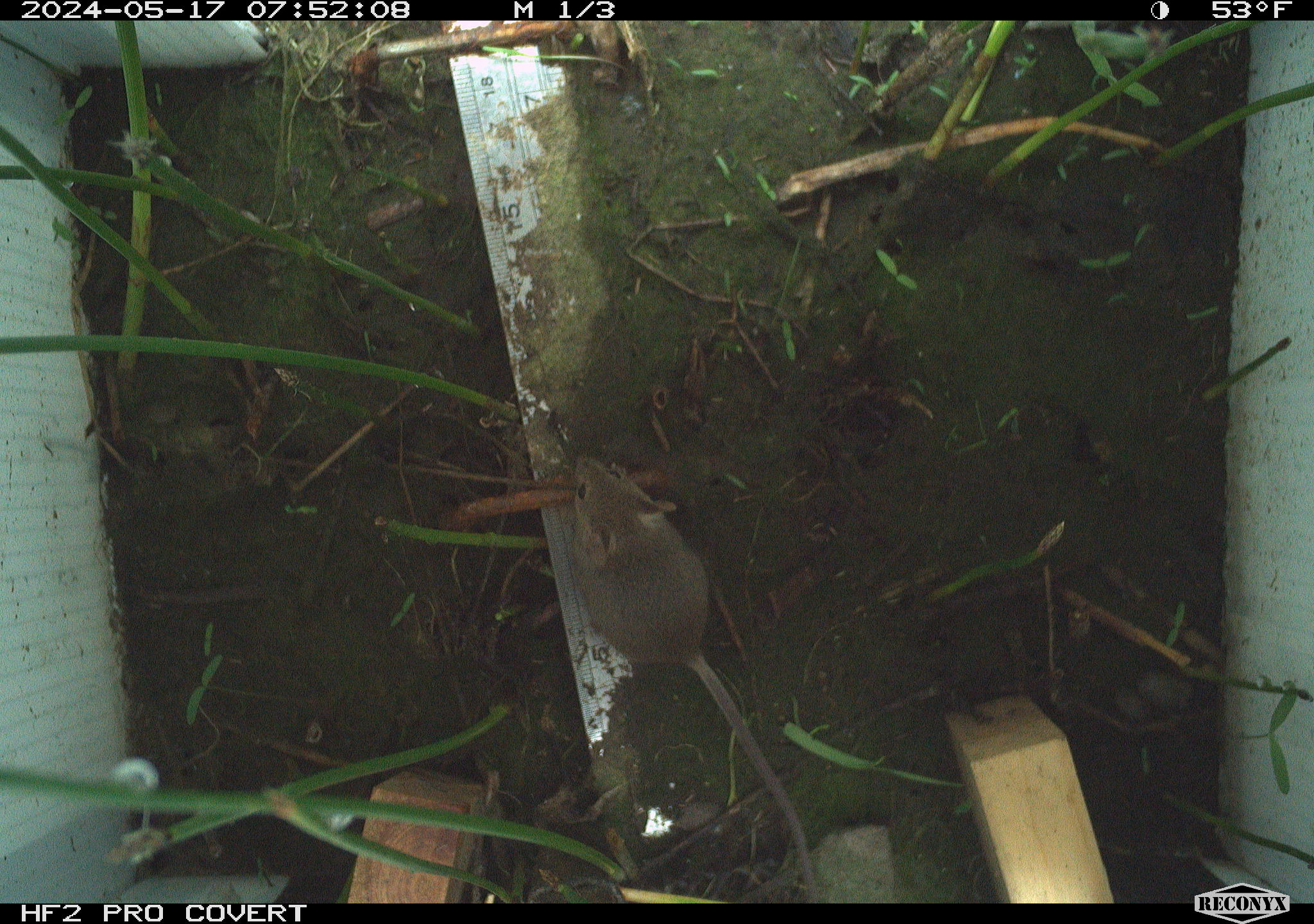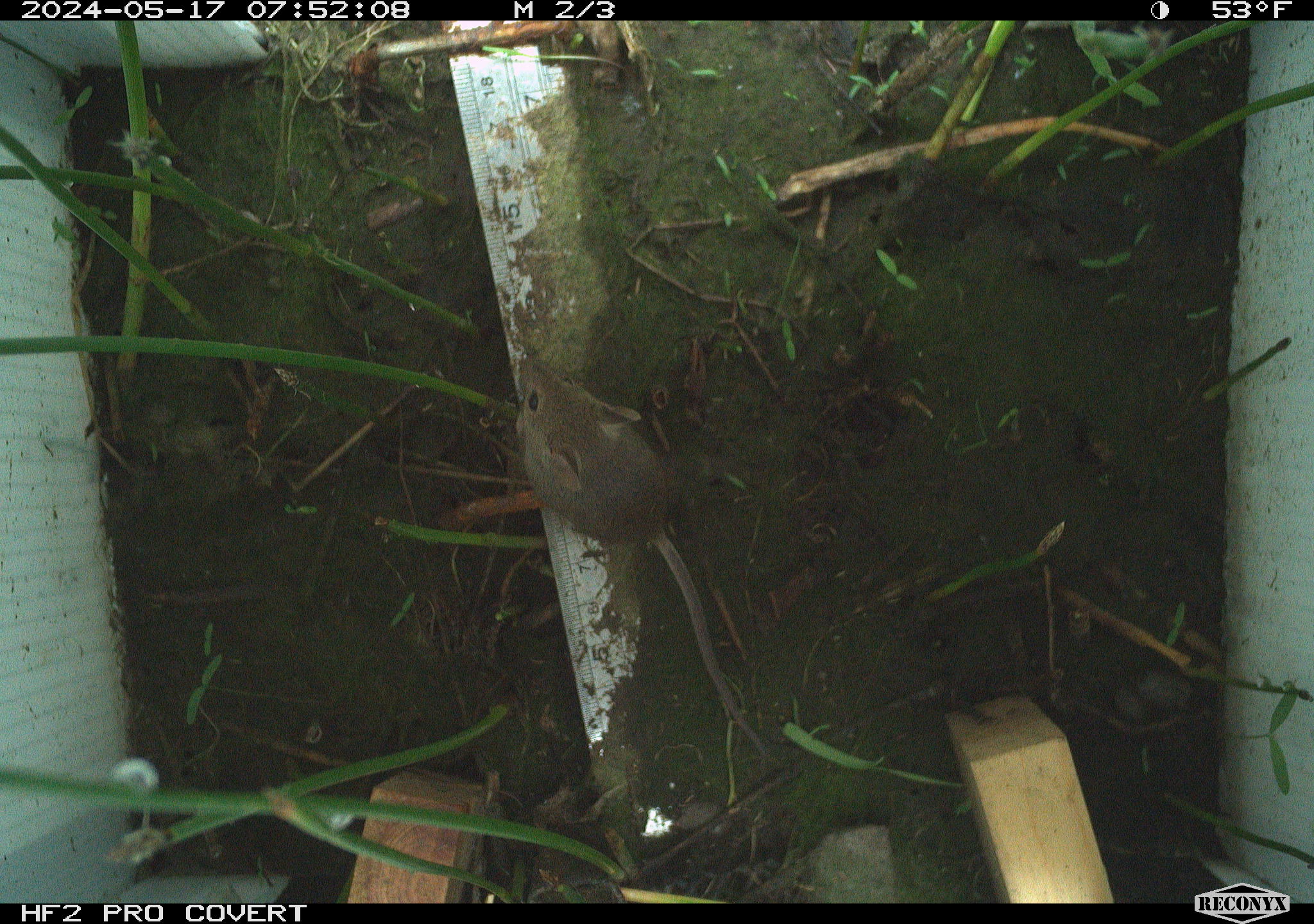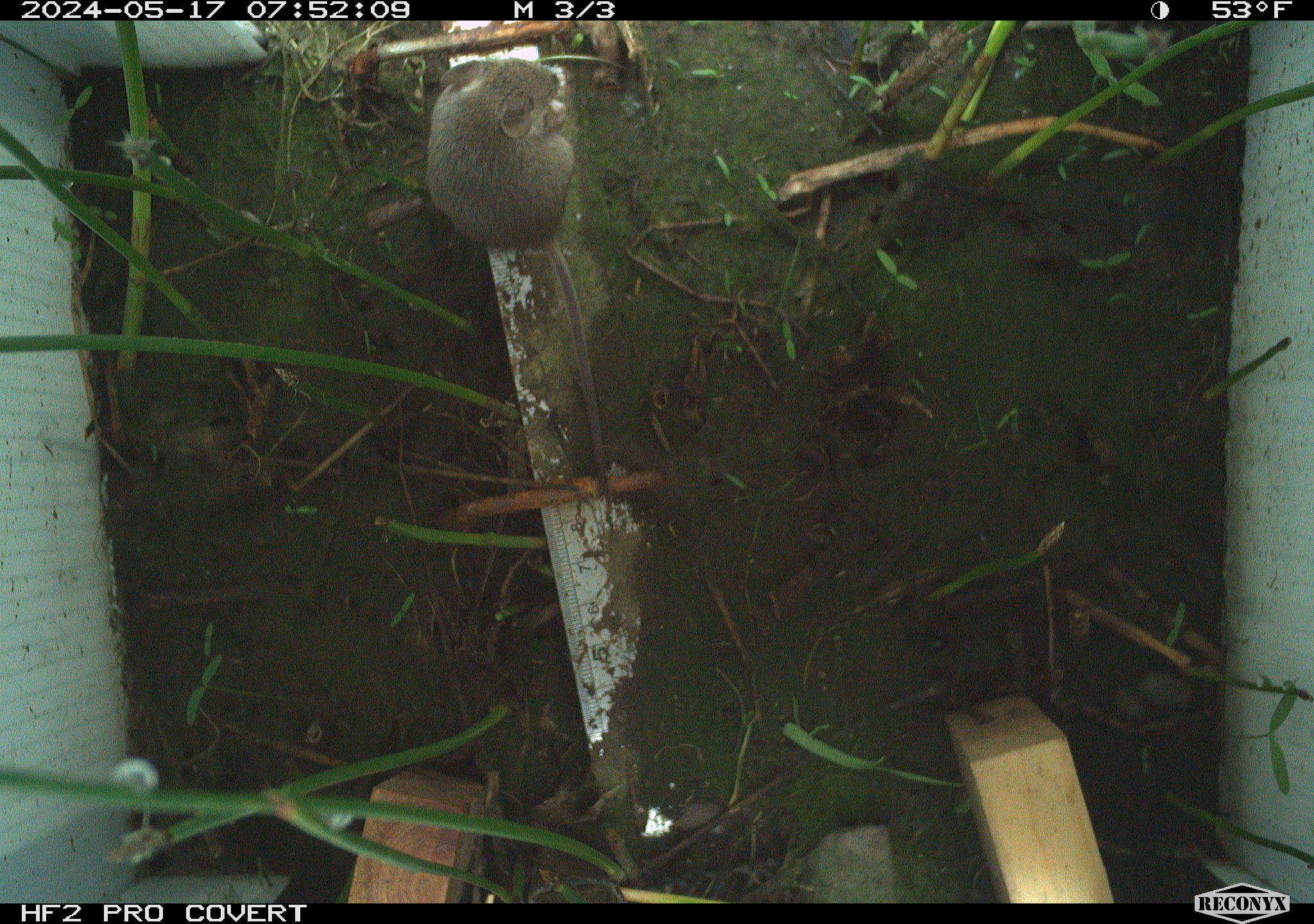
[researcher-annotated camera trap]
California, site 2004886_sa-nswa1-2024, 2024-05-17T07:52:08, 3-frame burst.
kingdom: Animalia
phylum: Chordata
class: Mammalia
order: Rodentia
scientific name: Rodentia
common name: mouse species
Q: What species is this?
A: Mouse species (Rodentia).